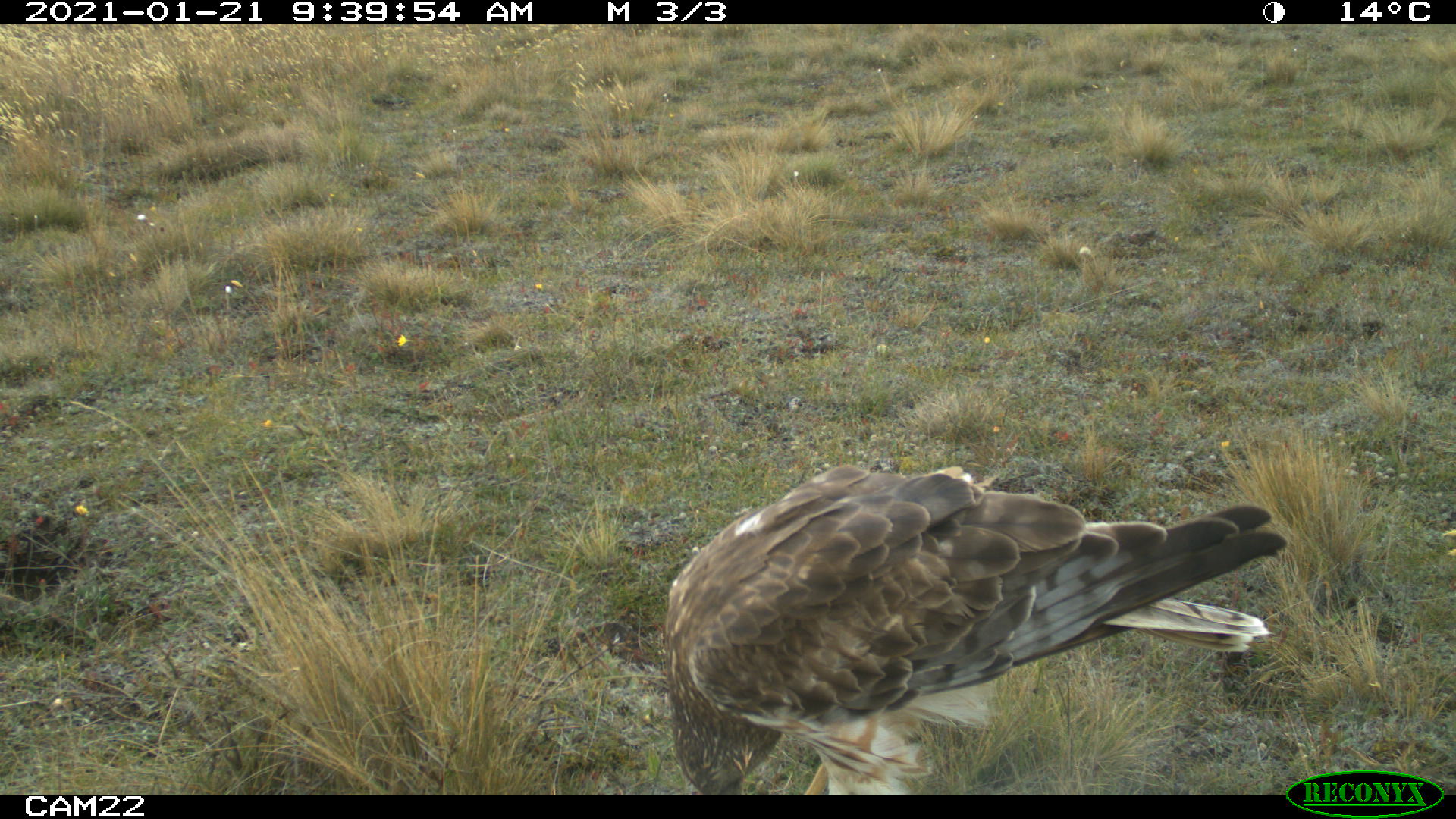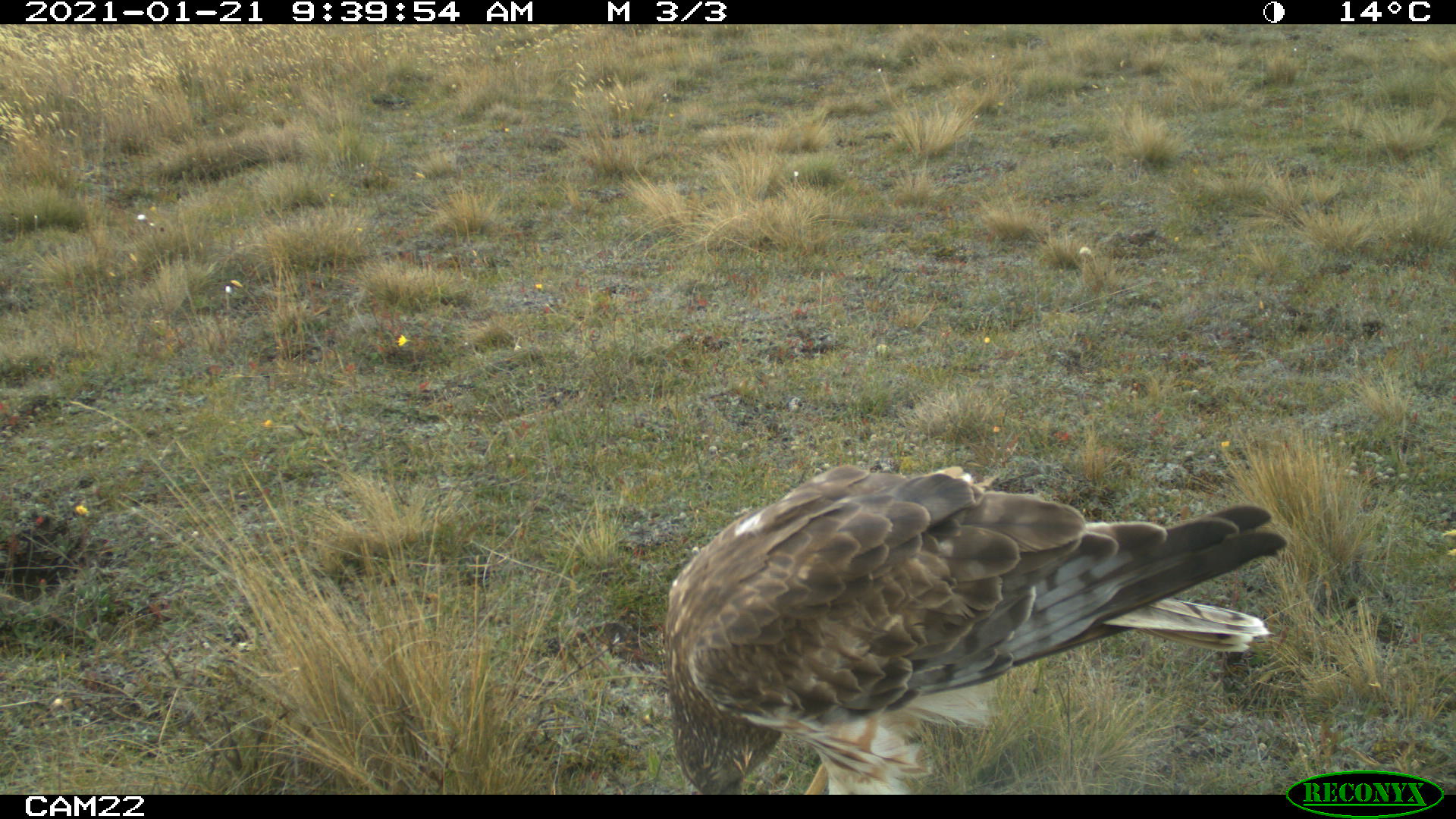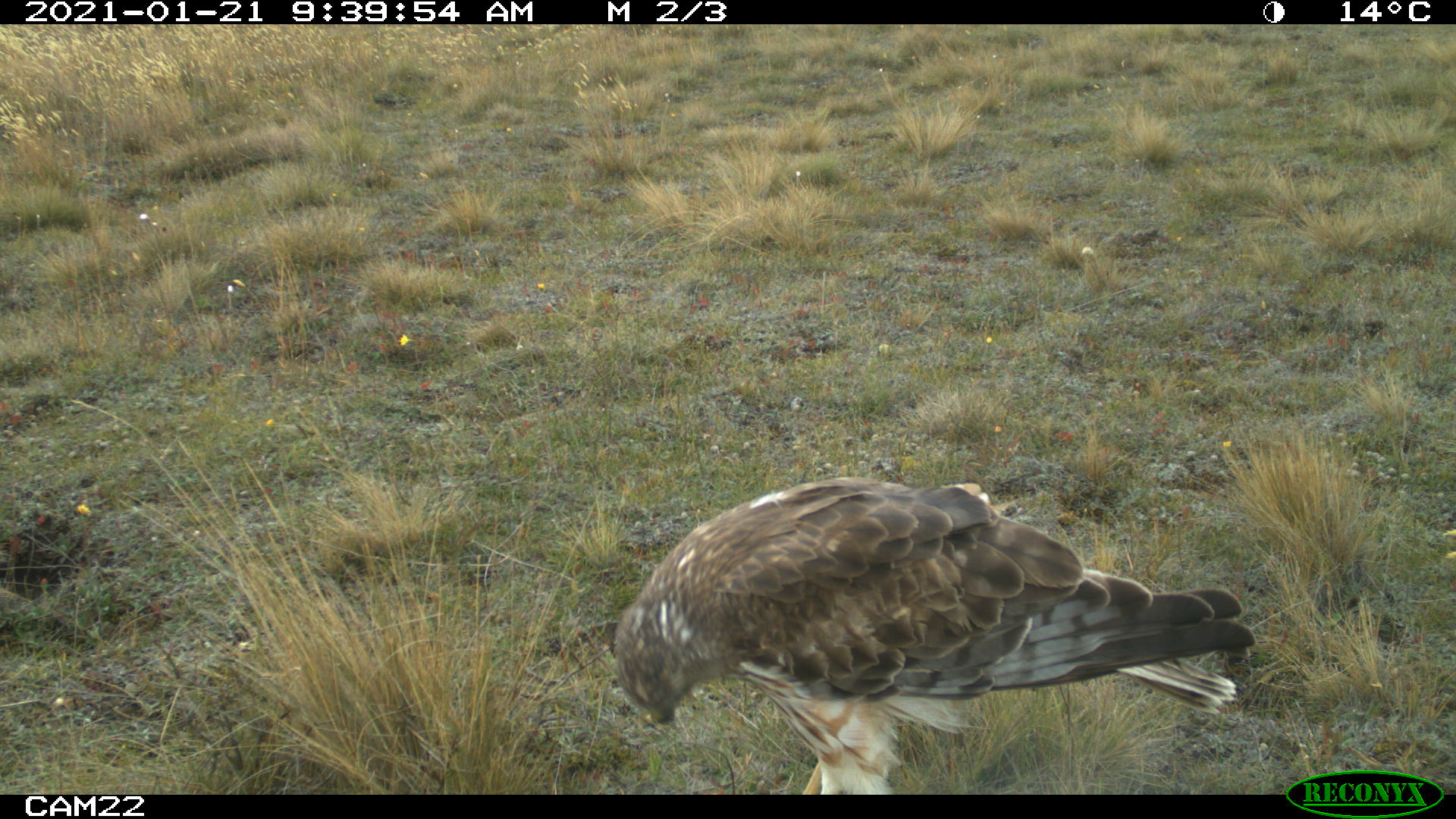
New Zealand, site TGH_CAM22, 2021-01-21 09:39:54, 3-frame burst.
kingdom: Animalia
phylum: Chordata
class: Aves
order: Accipitriformes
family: Accipitridae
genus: Circus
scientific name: Circus approximans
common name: swamp harrier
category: harrier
Harrier (swamp harrier) (Circus approximans).